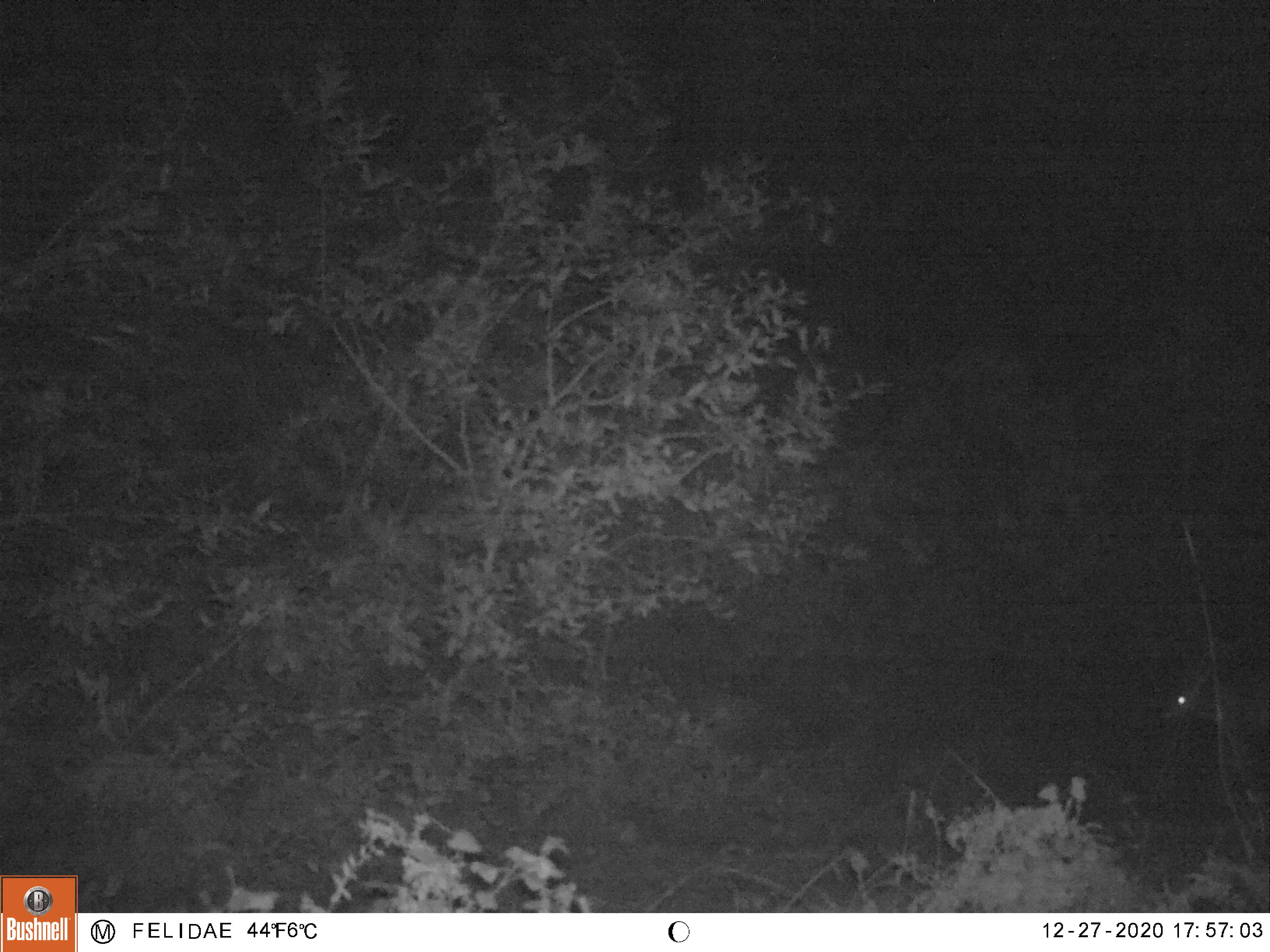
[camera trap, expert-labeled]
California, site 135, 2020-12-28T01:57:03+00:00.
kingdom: Animalia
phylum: Chordata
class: Mammalia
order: Artiodactyla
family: Cervidae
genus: Odocoileus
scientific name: Odocoileus hemionus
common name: mule deer